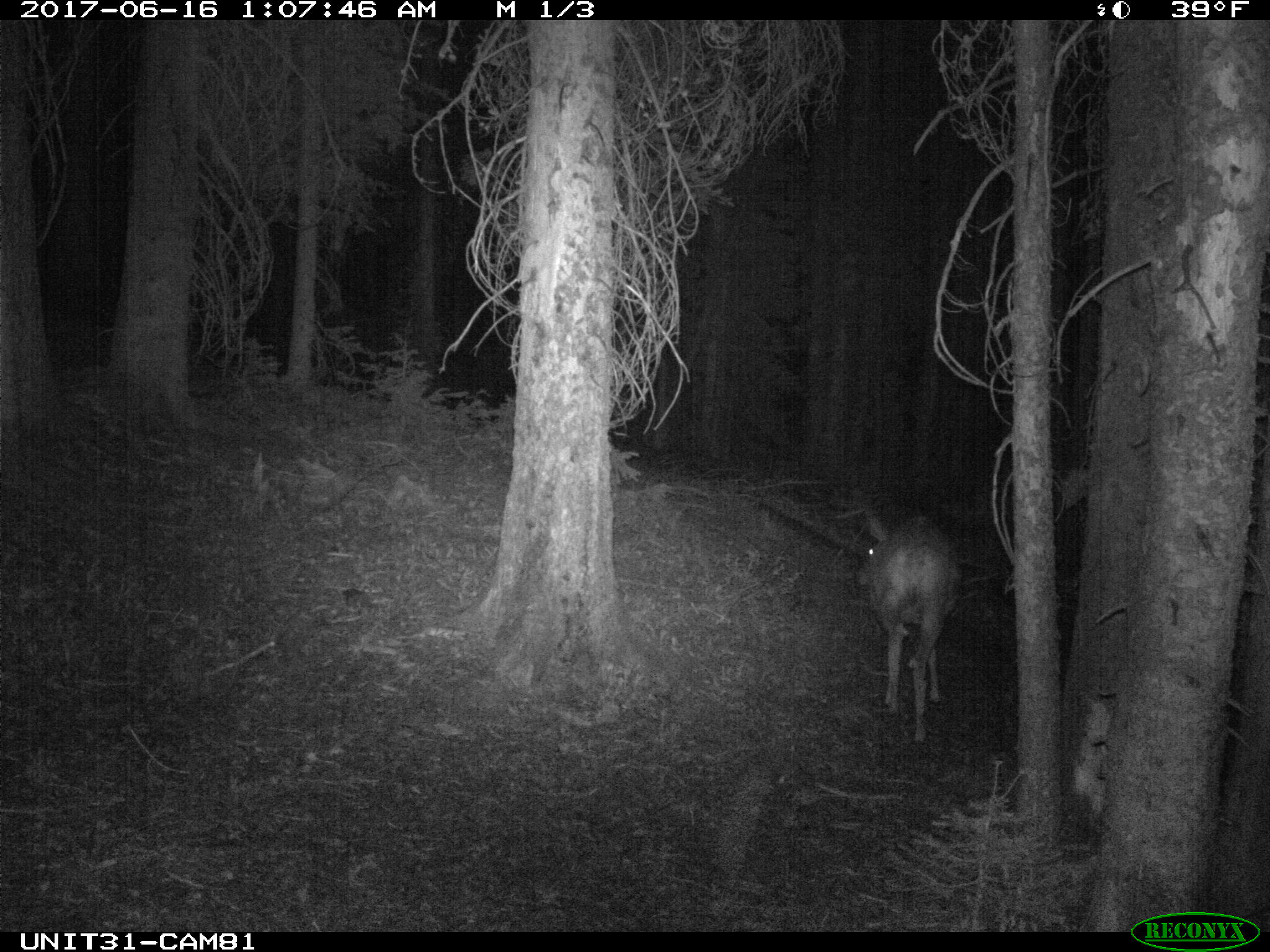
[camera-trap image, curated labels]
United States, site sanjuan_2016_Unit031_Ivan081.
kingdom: Animalia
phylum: Chordata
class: Mammalia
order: Artiodactyla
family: Cervidae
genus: Odocoileus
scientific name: Odocoileus hemionus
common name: mule deer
Odocoileus hemionus (mule deer).